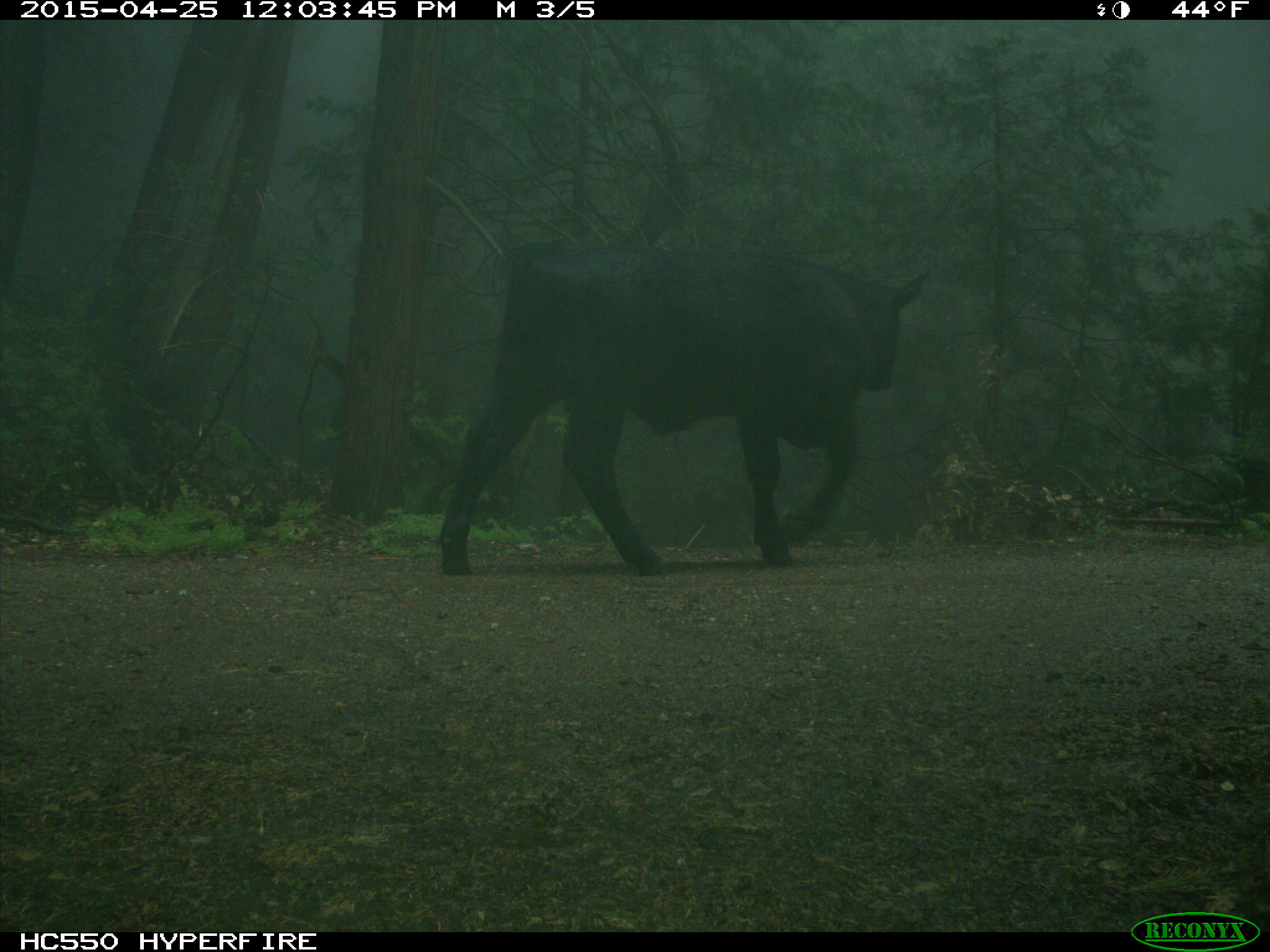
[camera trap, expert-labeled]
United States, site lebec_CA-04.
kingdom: Animalia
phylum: Chordata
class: Mammalia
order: Artiodactyla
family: Bovidae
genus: Bos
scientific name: Bos taurus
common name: domestic cow